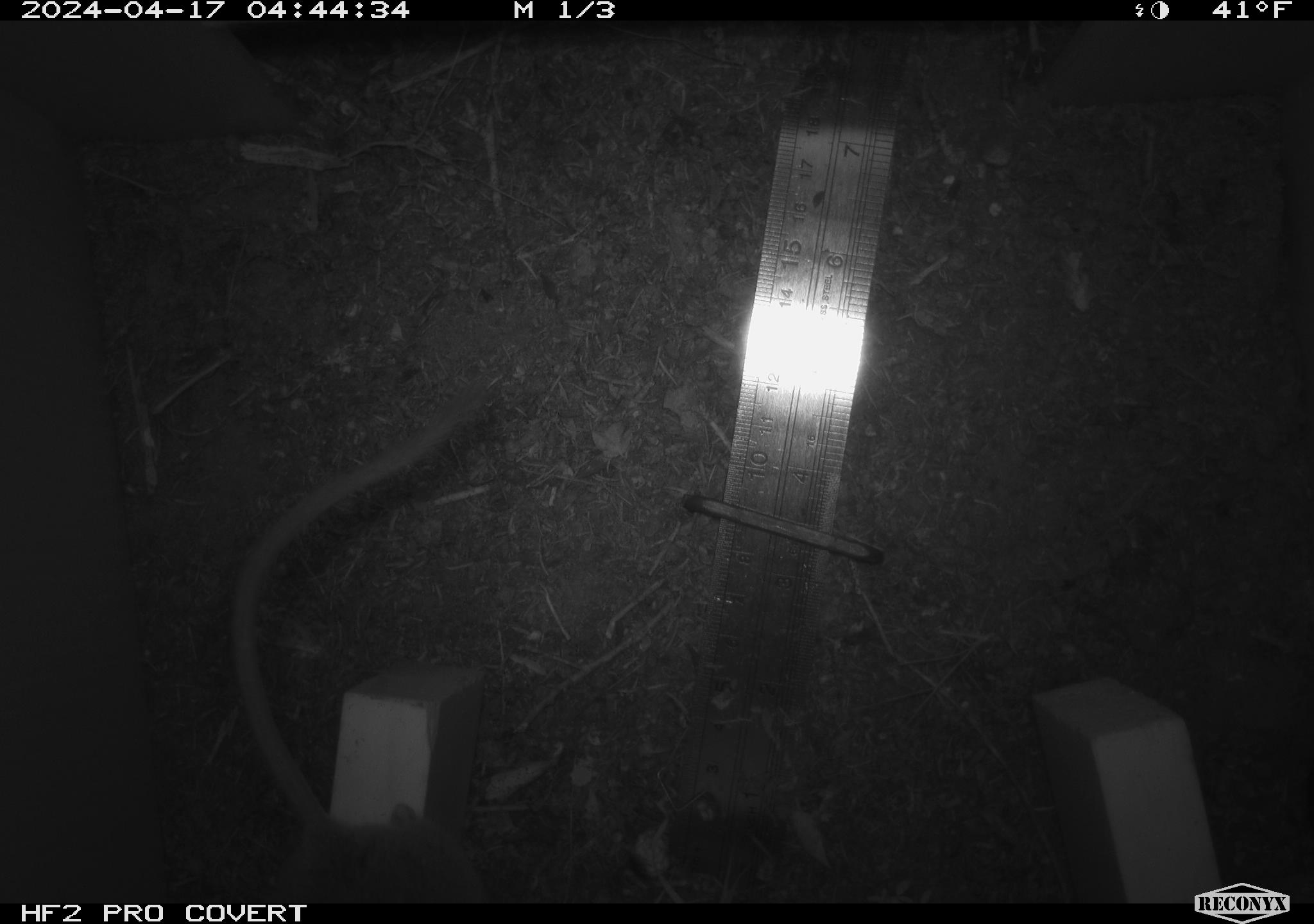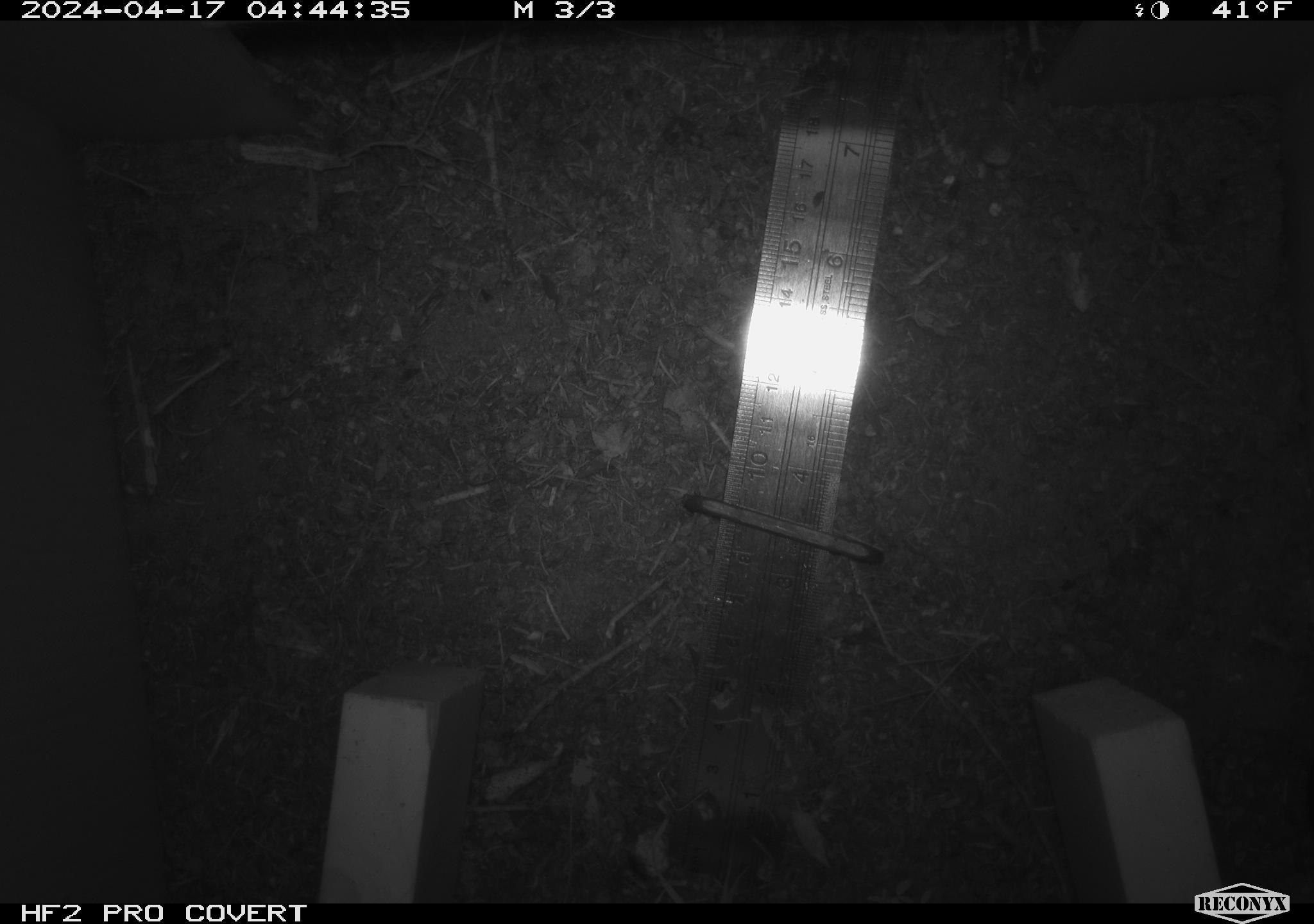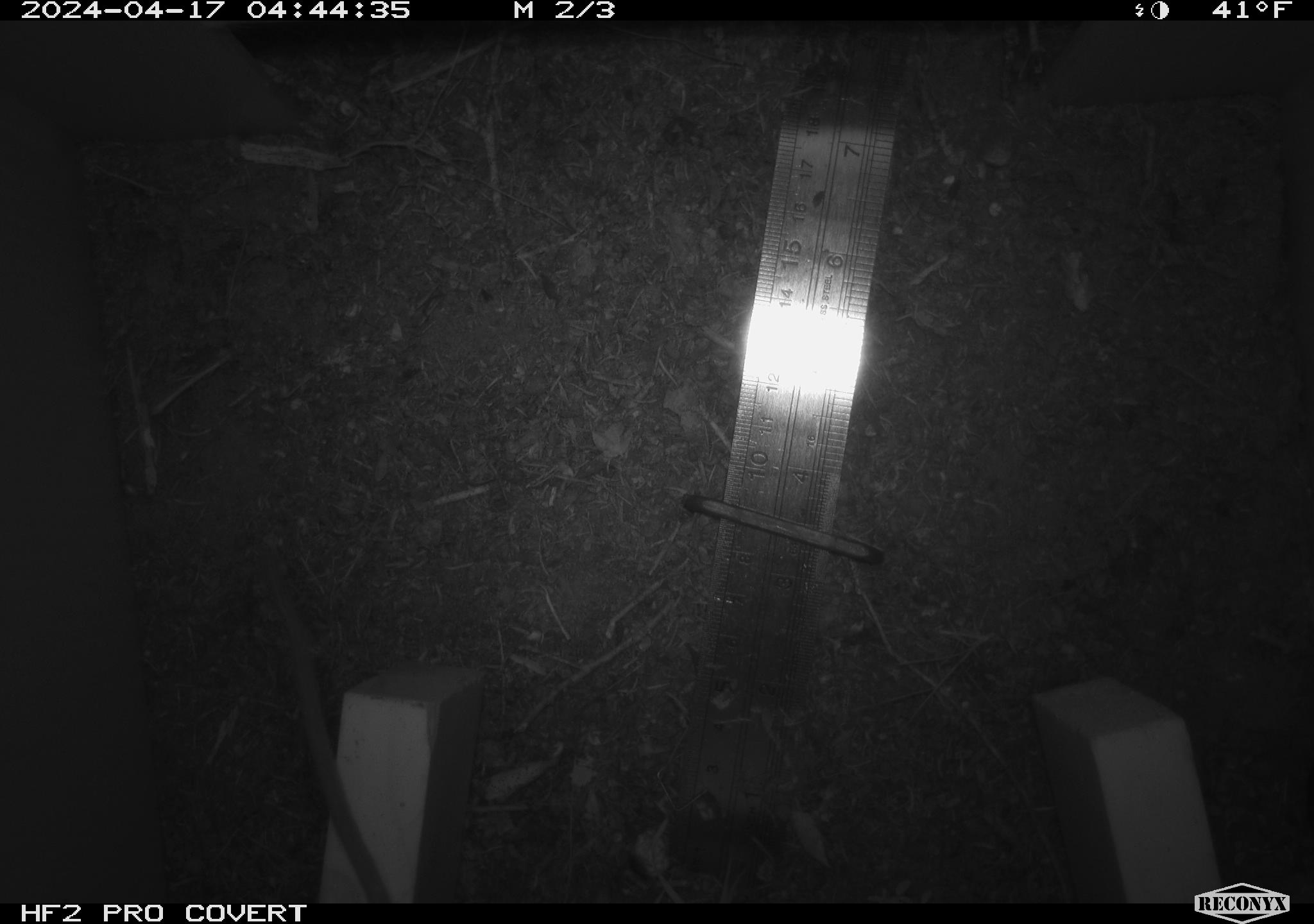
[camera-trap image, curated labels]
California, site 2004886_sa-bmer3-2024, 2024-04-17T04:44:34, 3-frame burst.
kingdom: Animalia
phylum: Chordata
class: Mammalia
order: Rodentia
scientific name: Rodentia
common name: woodrat or rat or mouse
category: woodrat or rat or mouse species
Woodrat or rat or mouse species (woodrat or rat or mouse) (Rodentia).